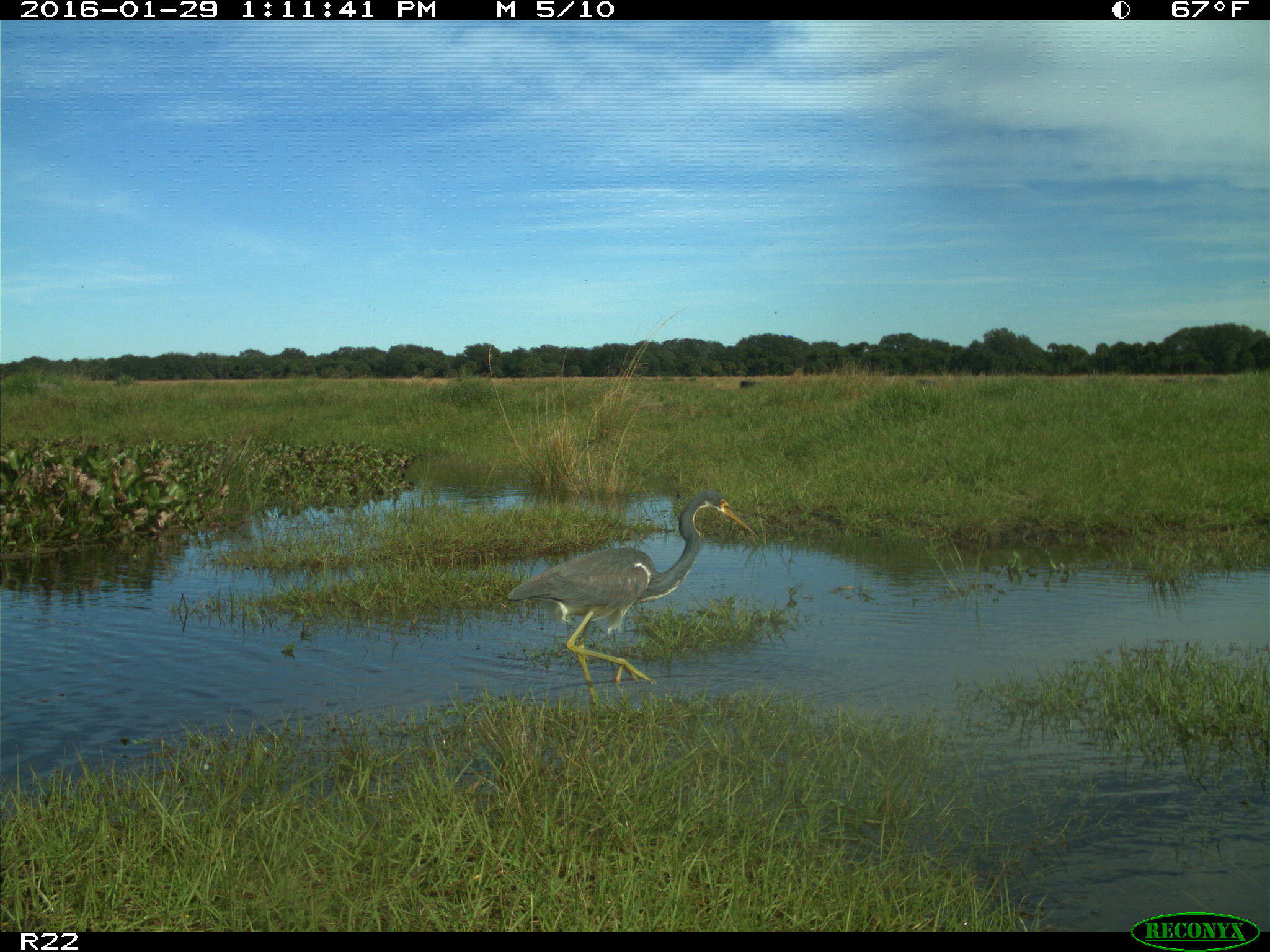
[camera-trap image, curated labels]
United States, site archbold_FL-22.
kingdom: Animalia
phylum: Chordata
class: Aves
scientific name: Aves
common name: birds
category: unidentified bird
Unidentified bird (birds) (Aves).